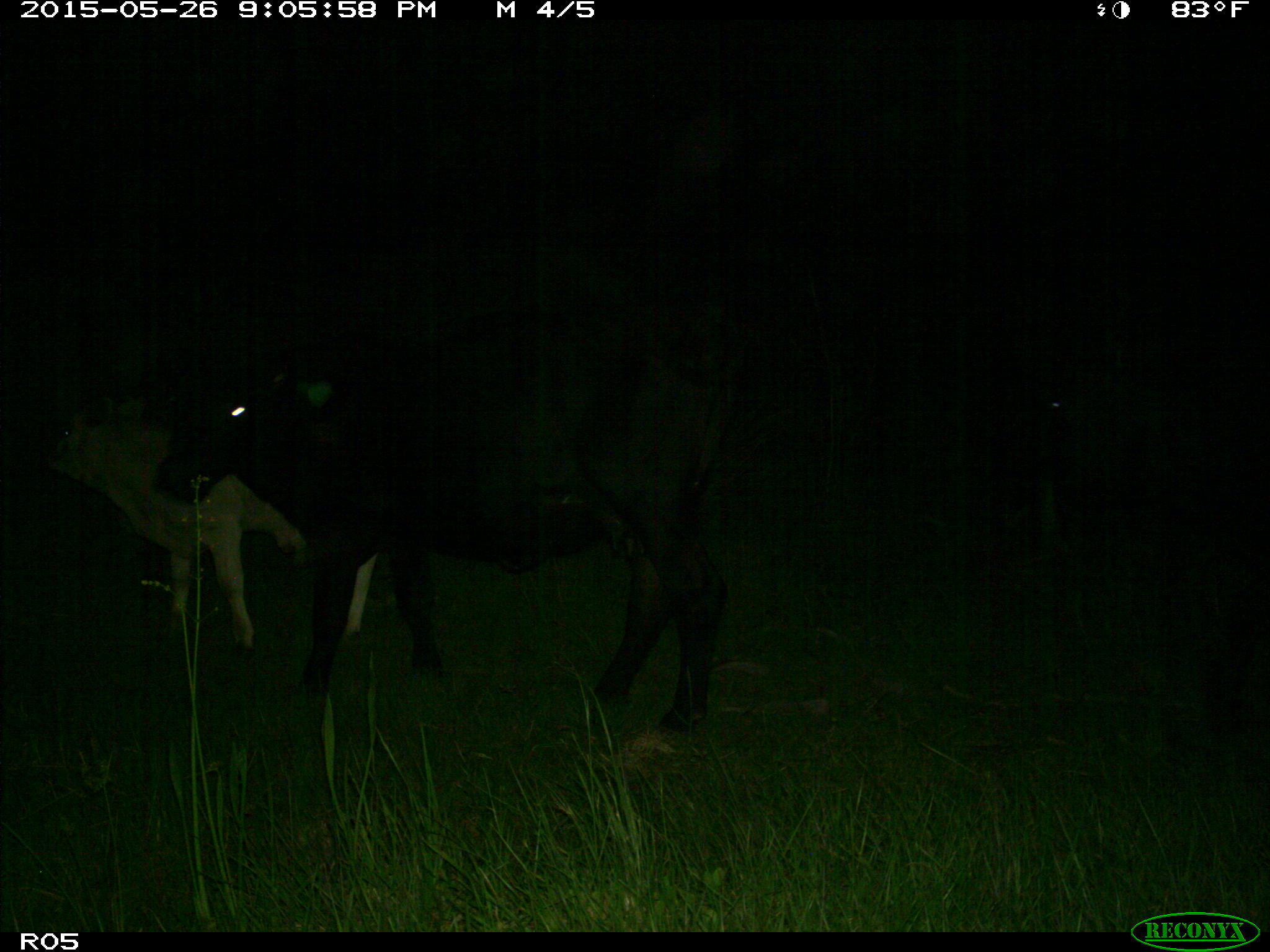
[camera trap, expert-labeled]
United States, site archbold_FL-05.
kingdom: Animalia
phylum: Chordata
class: Mammalia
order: Artiodactyla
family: Bovidae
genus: Bos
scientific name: Bos taurus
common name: domestic cow